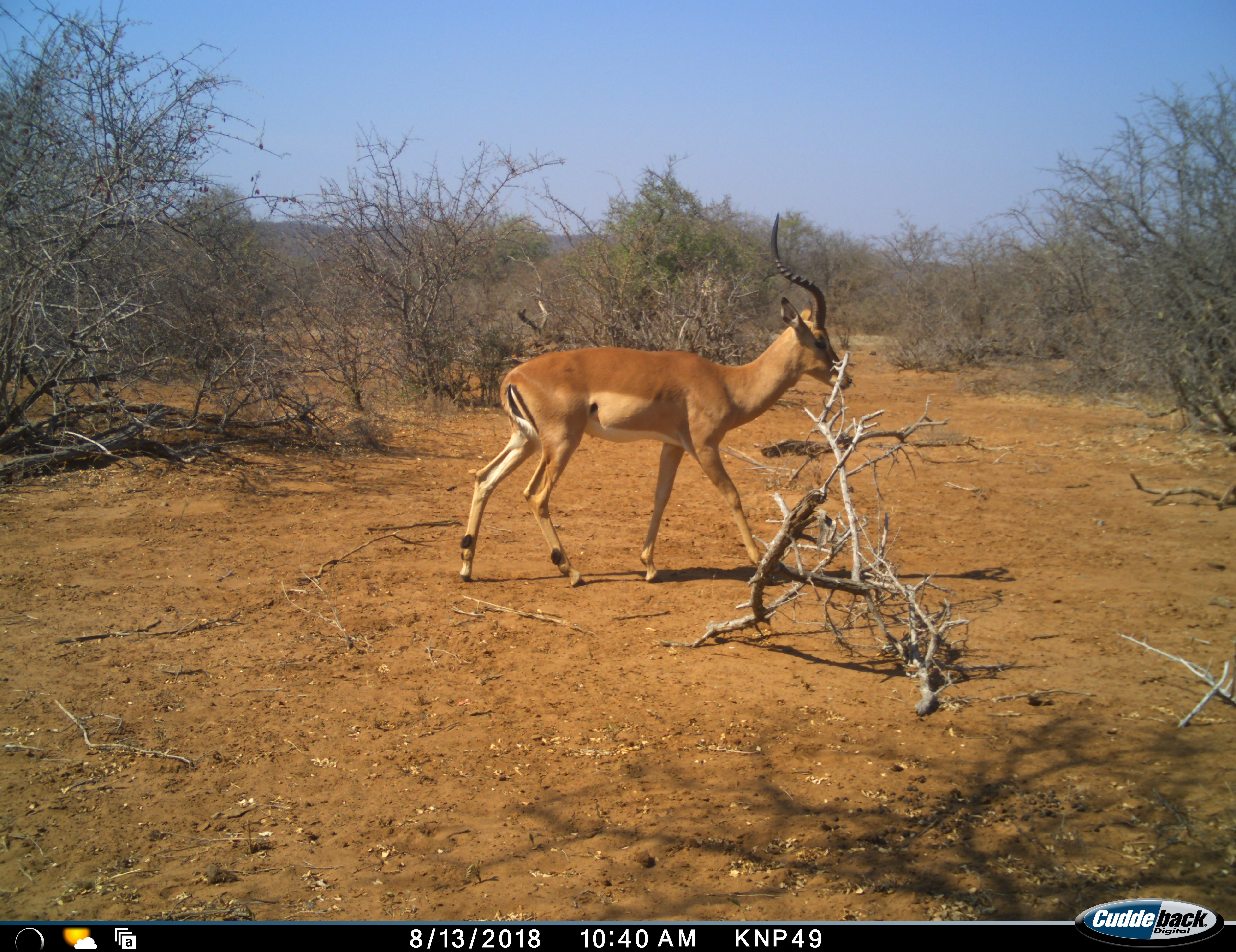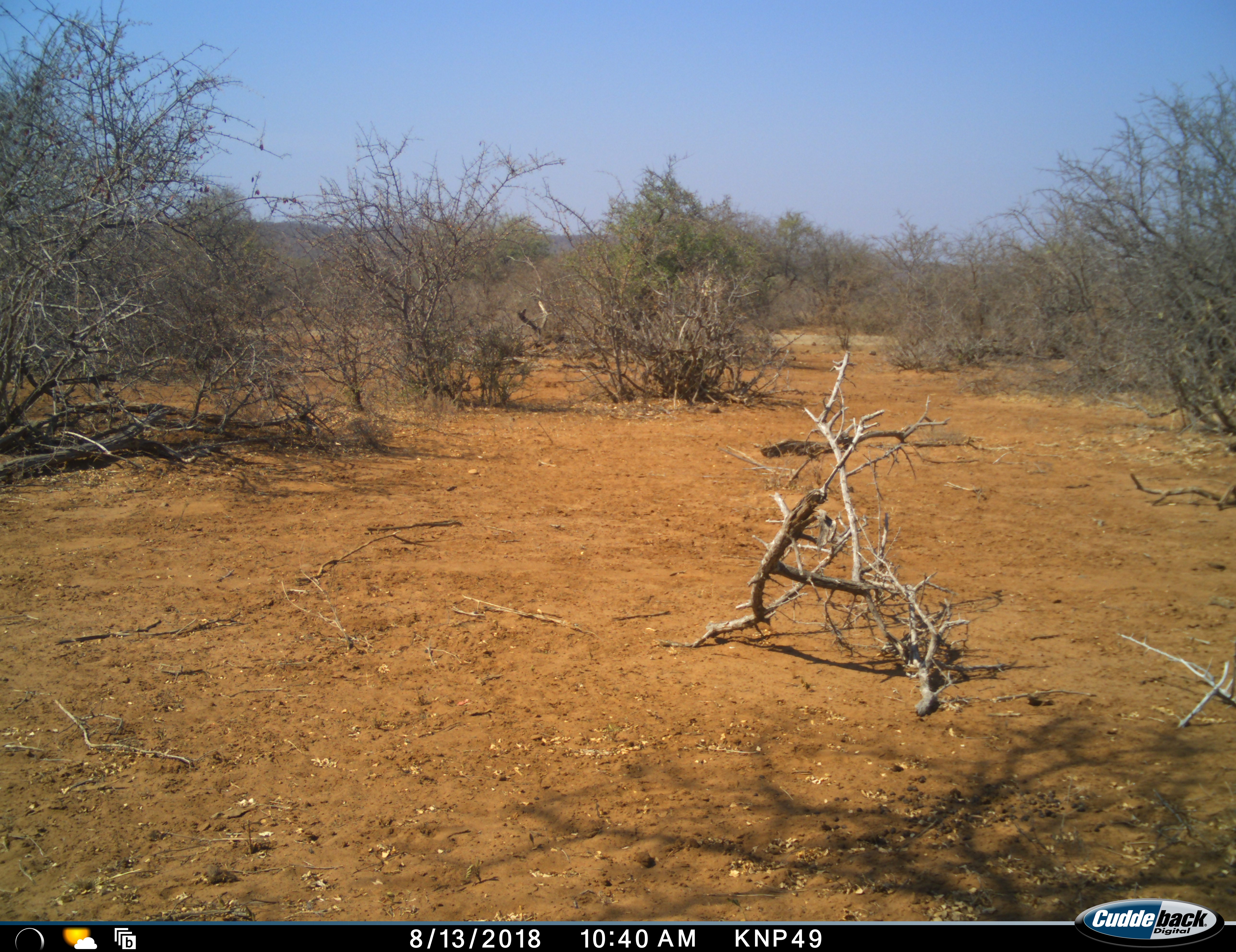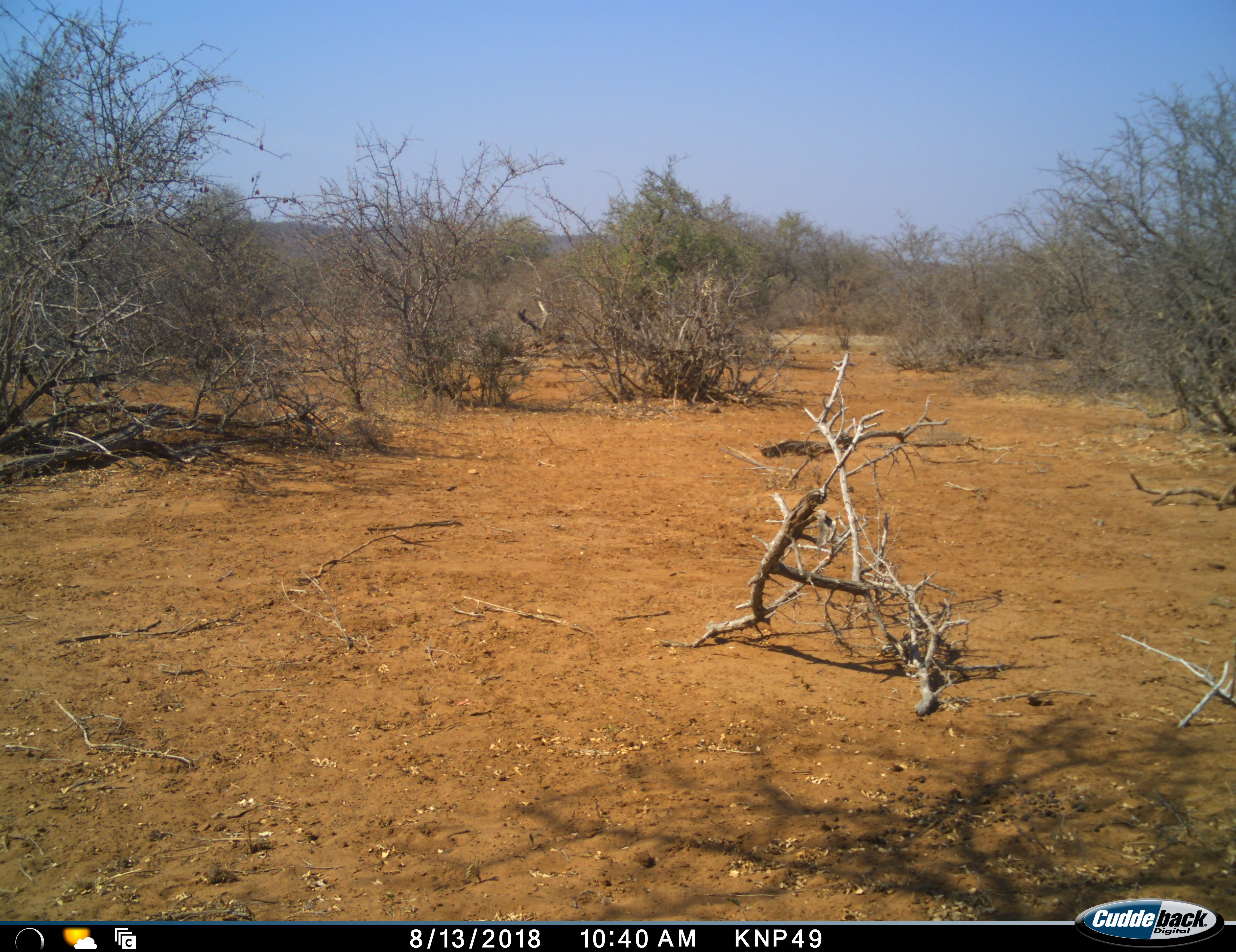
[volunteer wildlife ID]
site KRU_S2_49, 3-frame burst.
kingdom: Animalia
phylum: Chordata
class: Mammalia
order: Artiodactyla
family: Bovidae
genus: Aepyceros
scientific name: Aepyceros melampus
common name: impala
Impala (Aepyceros melampus), count 1. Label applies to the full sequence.